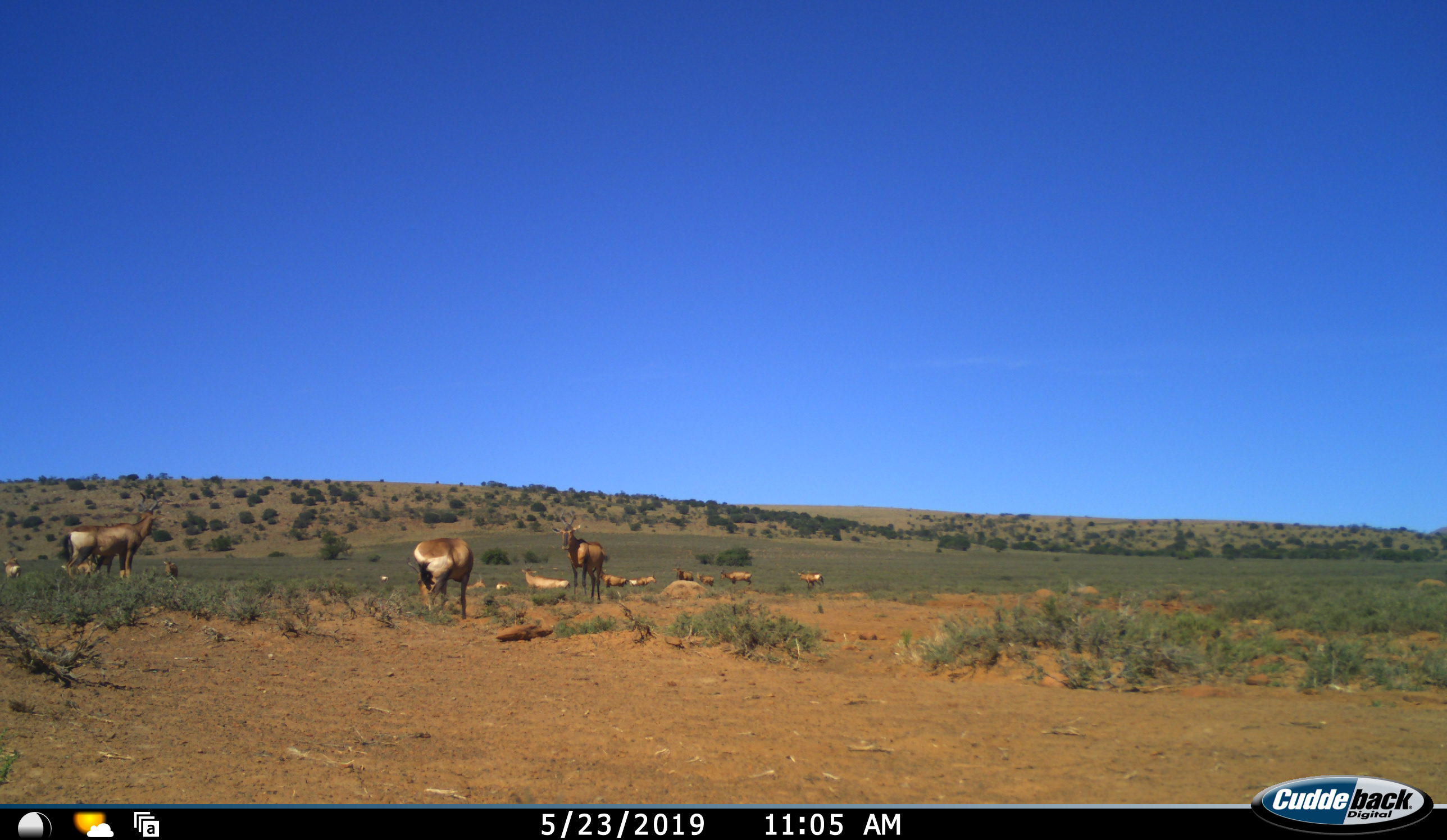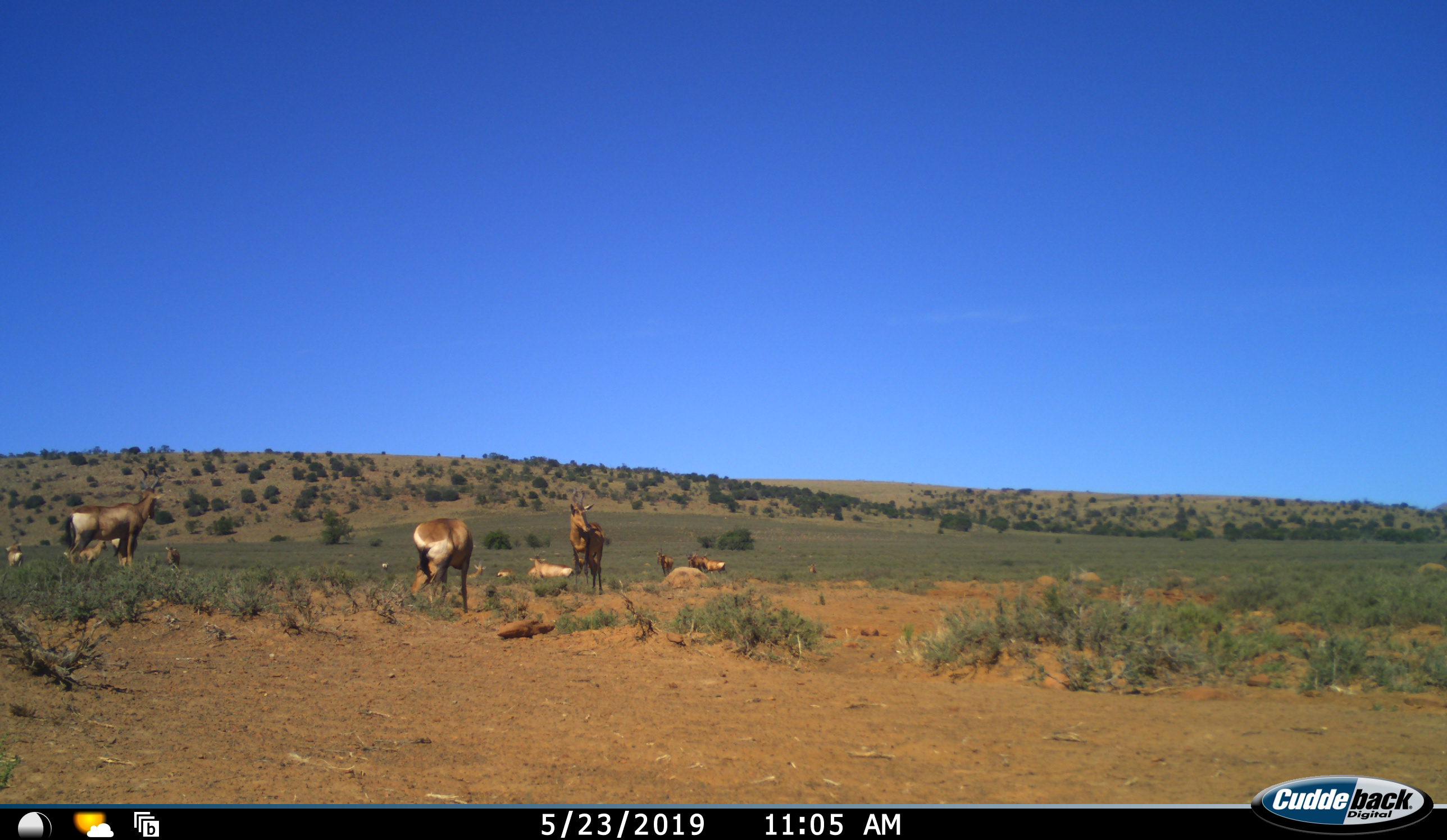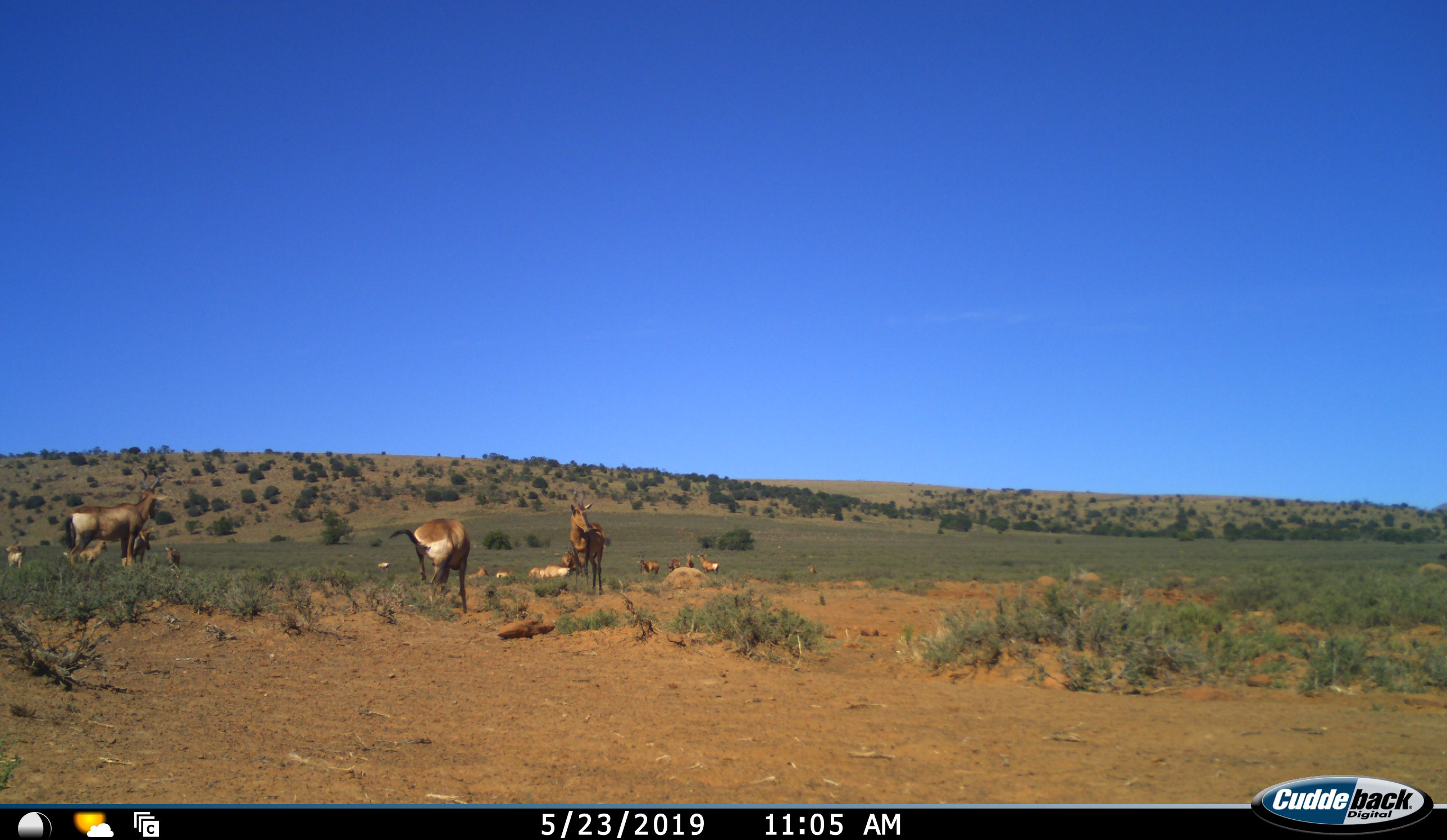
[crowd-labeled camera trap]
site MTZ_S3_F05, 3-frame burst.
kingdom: Animalia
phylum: Chordata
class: Mammalia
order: Artiodactyla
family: Bovidae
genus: Alcelaphus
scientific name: Alcelaphus buselaphus caama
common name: red hartebeest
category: hartebeestred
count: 11-50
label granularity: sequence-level